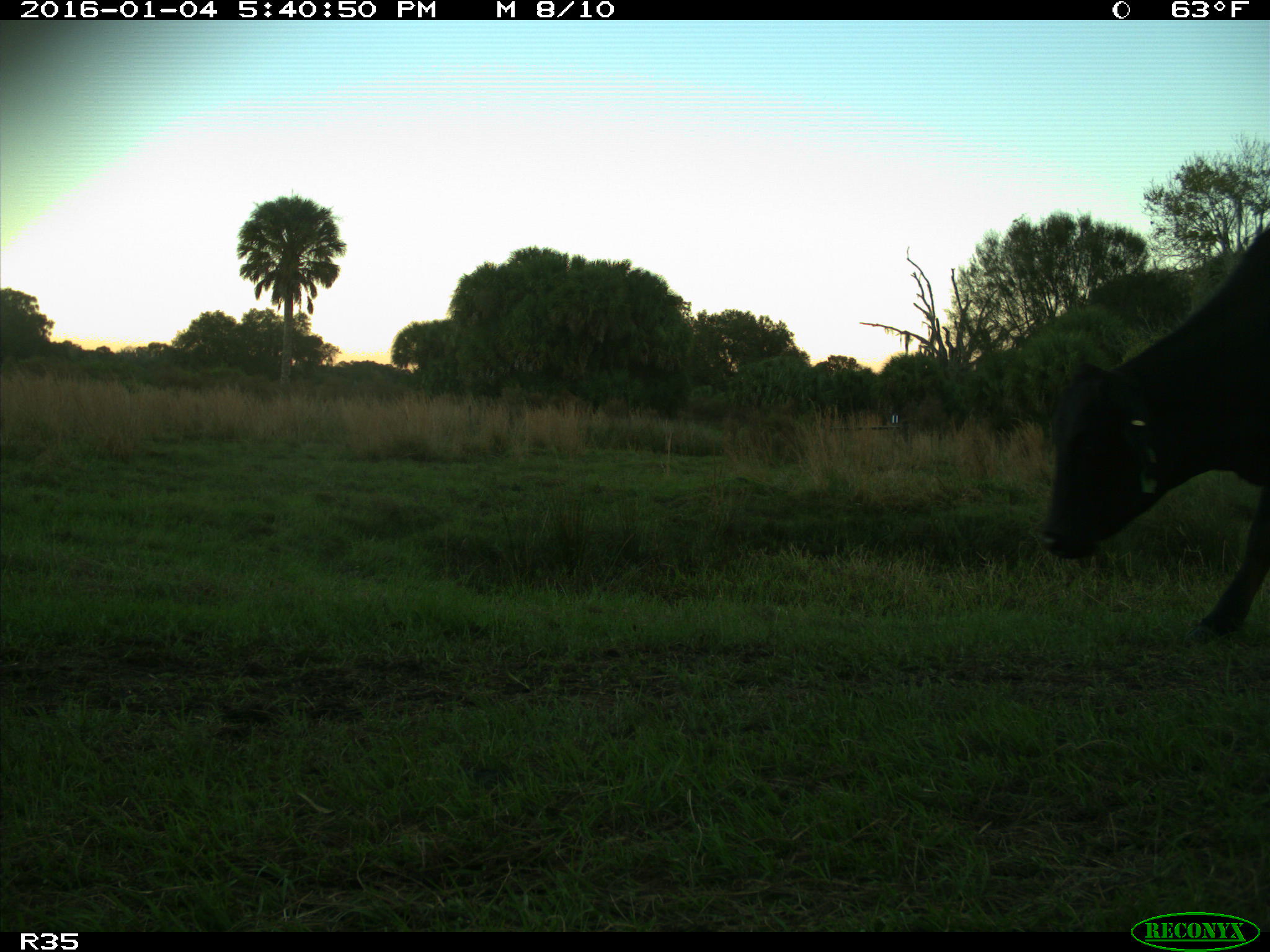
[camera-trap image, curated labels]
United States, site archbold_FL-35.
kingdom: Animalia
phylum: Chordata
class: Mammalia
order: Artiodactyla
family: Bovidae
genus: Bos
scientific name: Bos taurus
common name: domestic cow